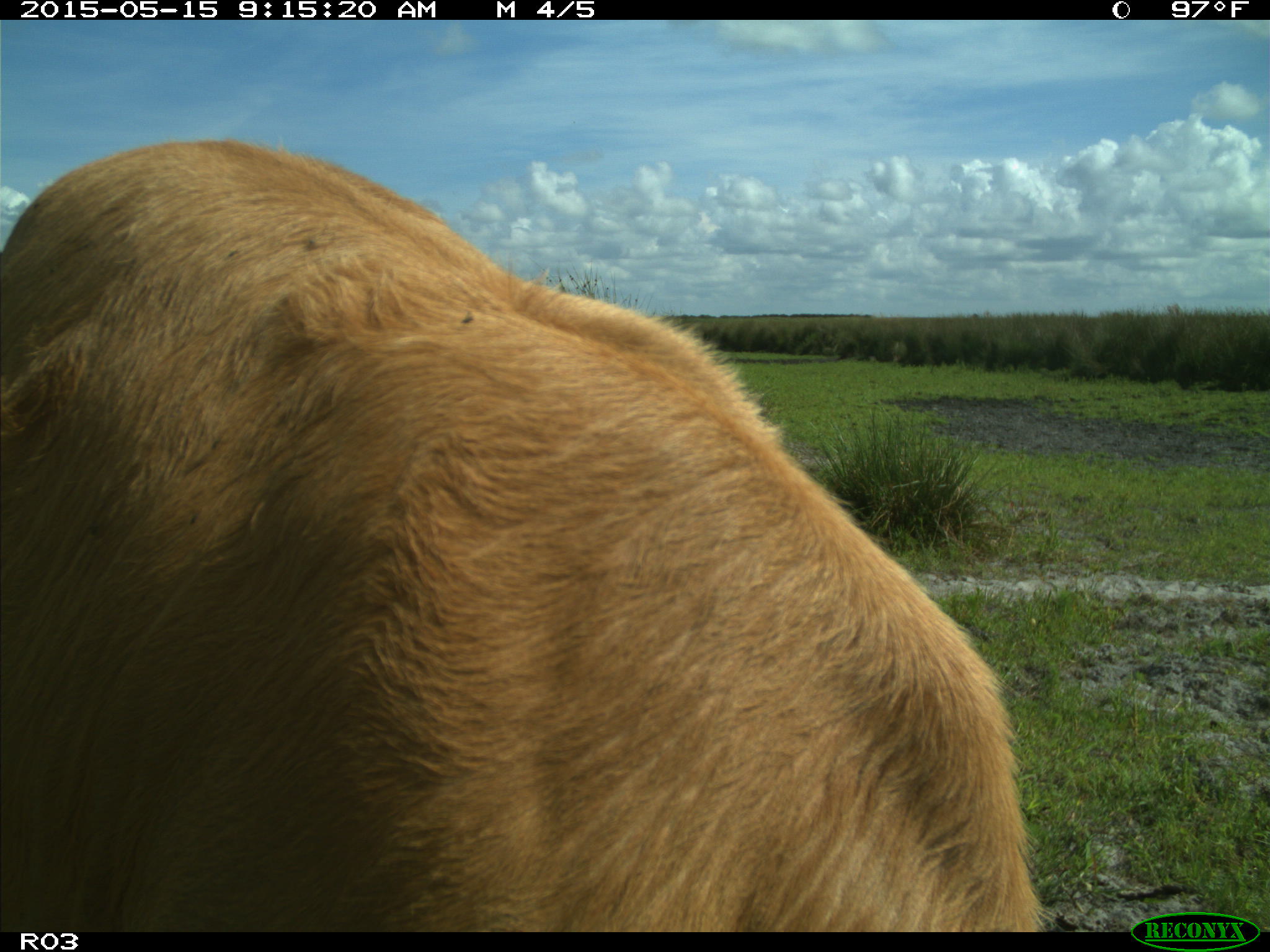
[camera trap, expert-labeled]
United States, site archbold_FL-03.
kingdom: Animalia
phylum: Chordata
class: Mammalia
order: Artiodactyla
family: Bovidae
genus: Bos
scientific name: Bos taurus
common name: domestic cow